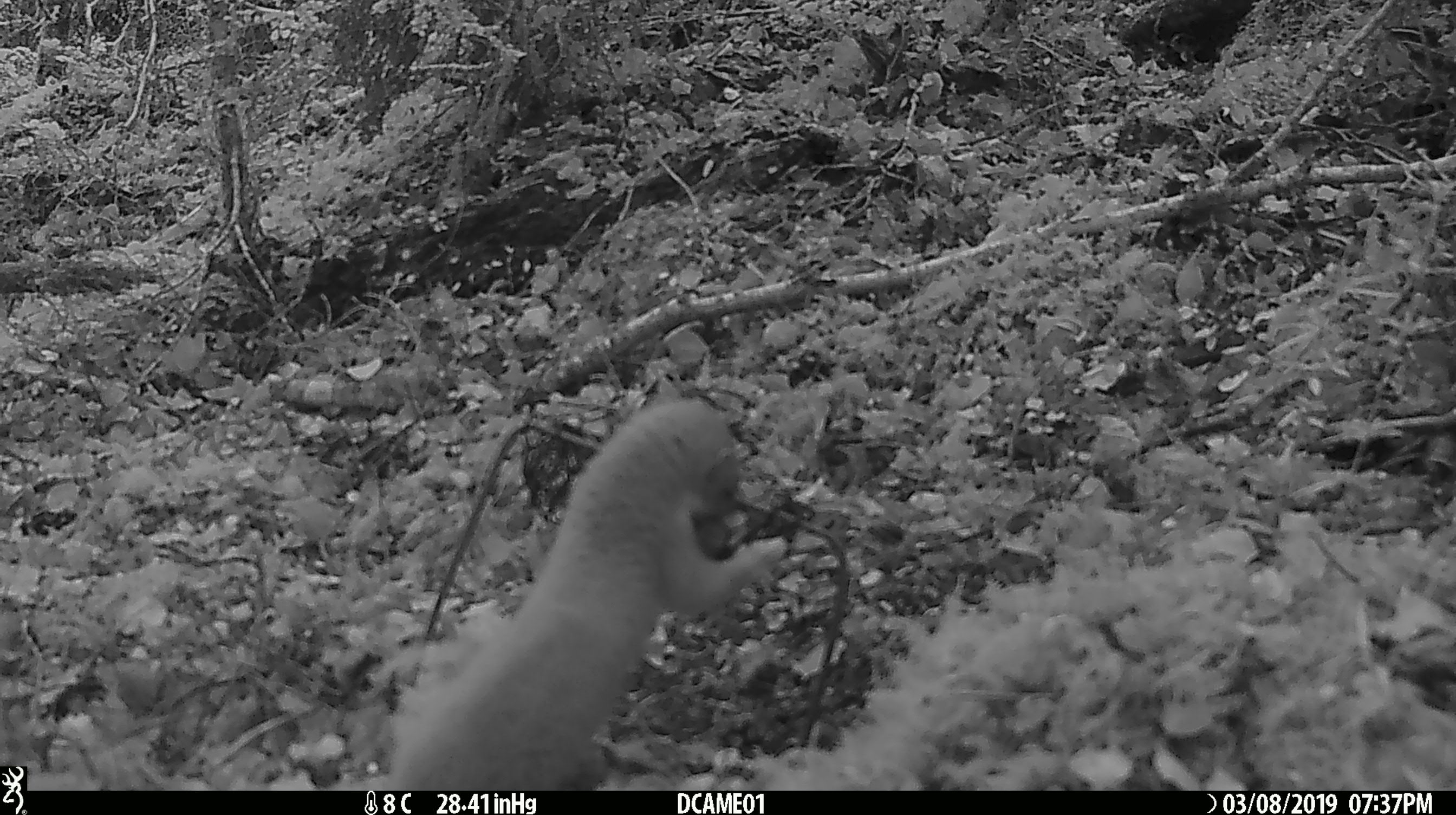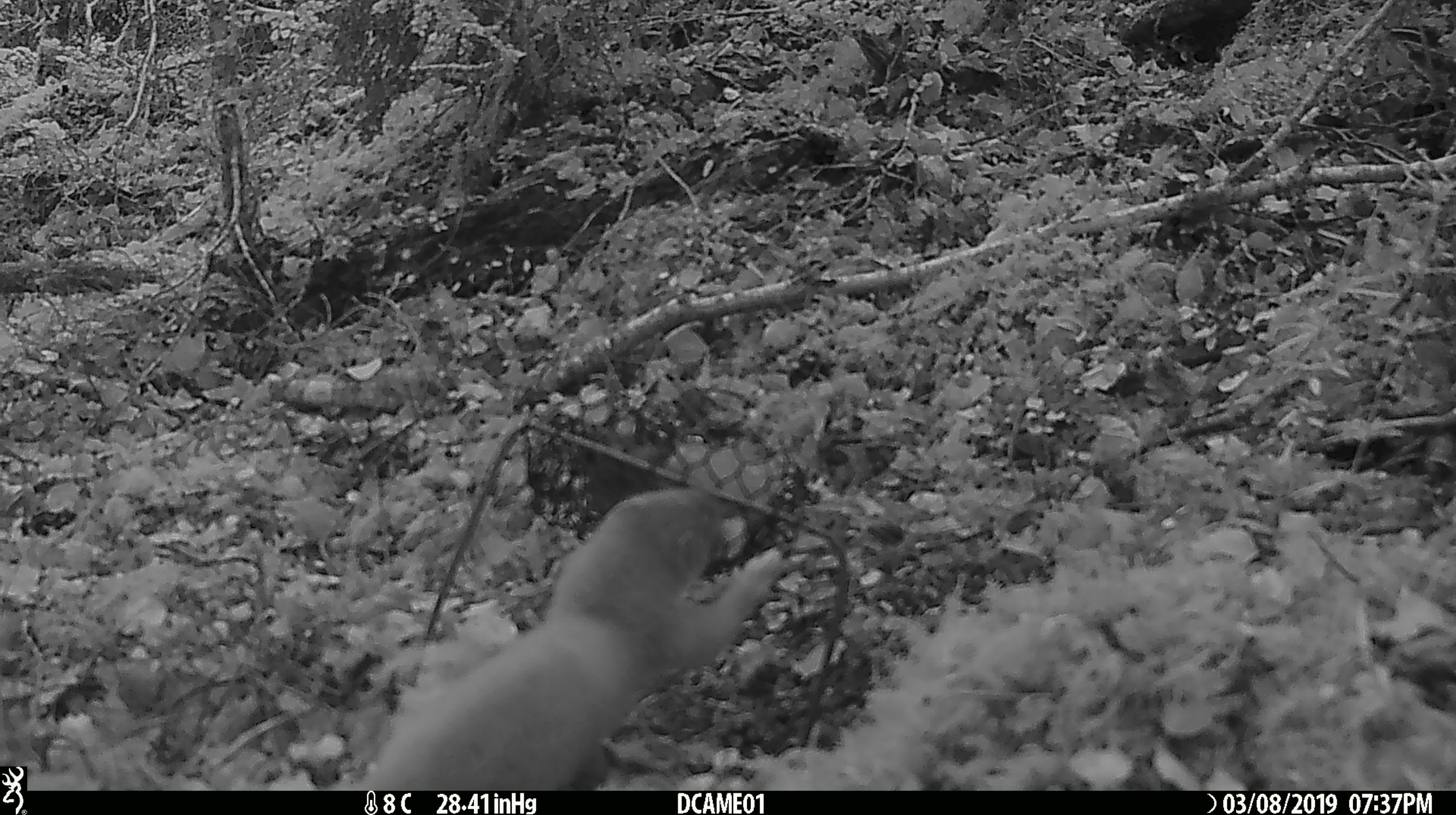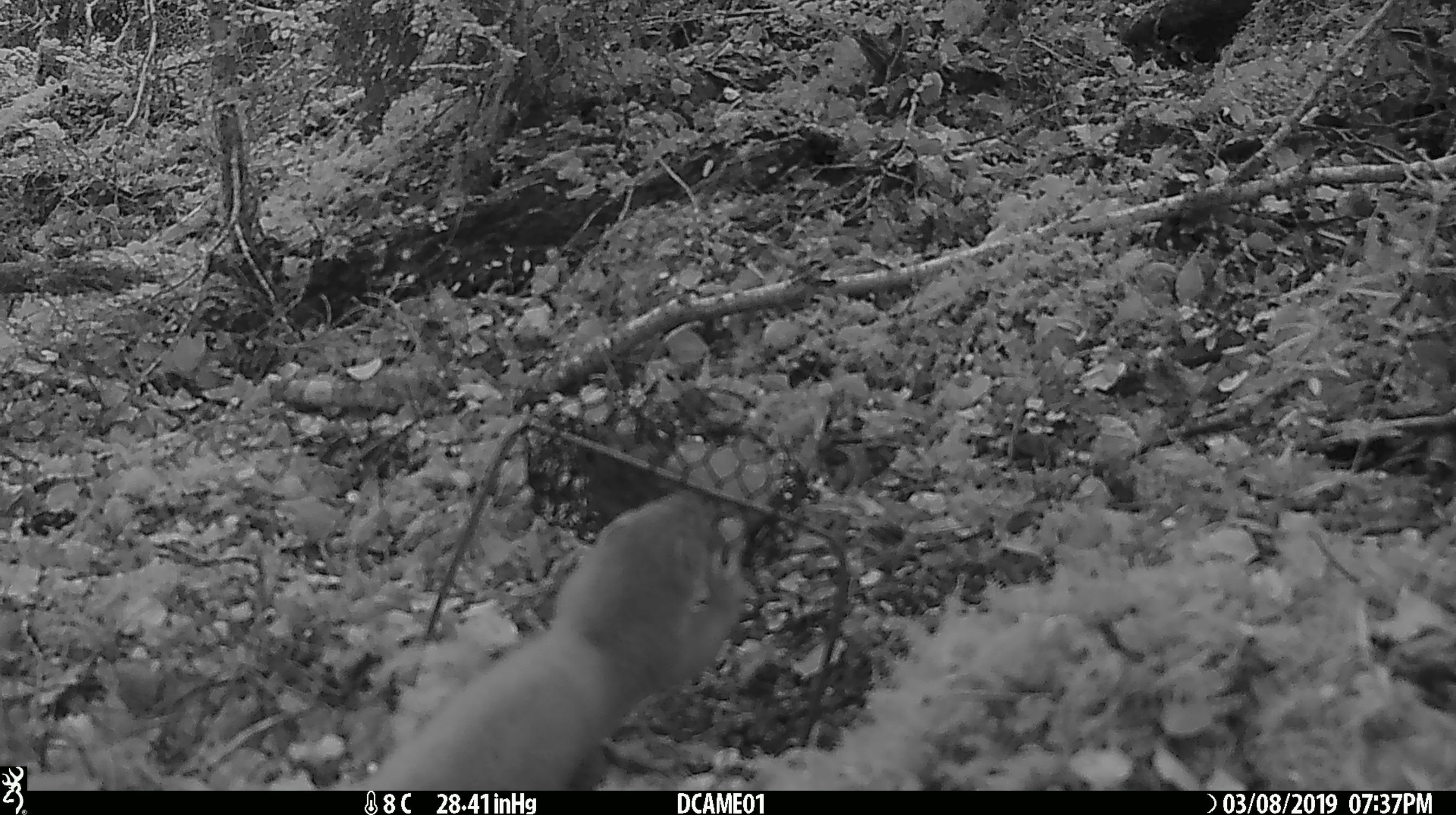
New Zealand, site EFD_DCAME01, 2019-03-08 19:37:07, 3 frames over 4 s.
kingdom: Animalia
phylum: Chordata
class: Mammalia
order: Carnivora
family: Mustelidae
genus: Mustela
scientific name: Mustela erminea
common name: stoat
Stoat (Mustela erminea).